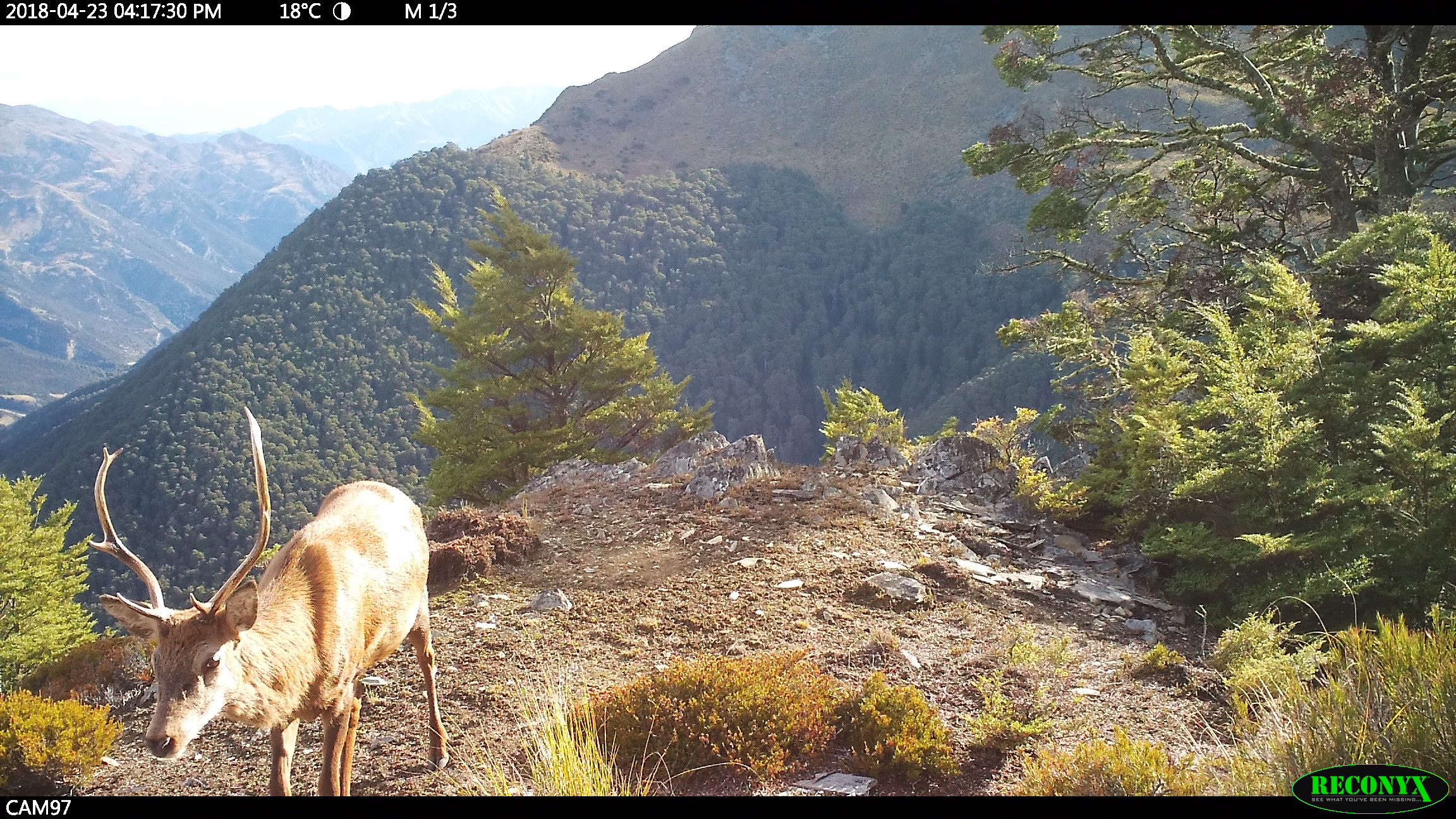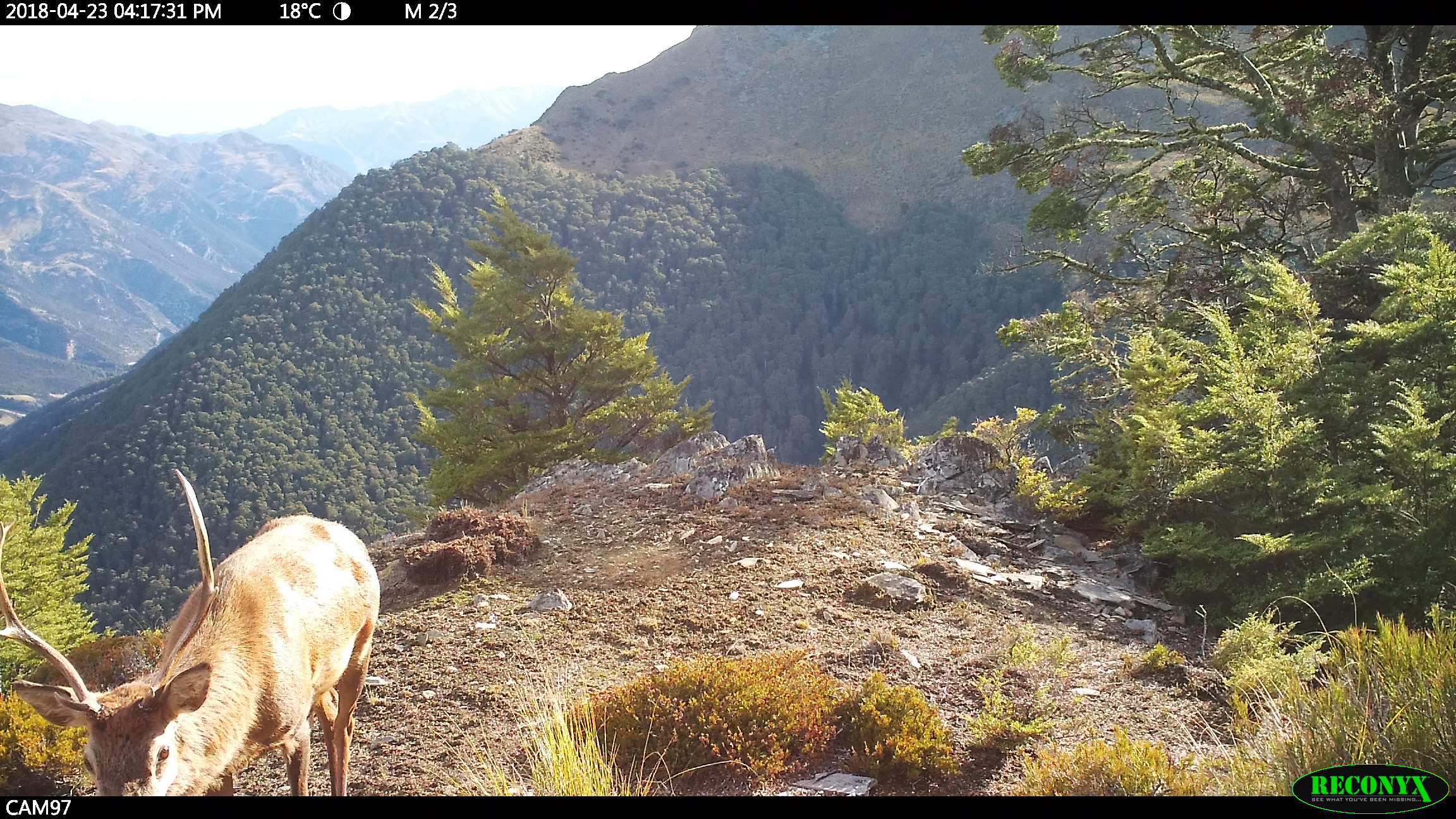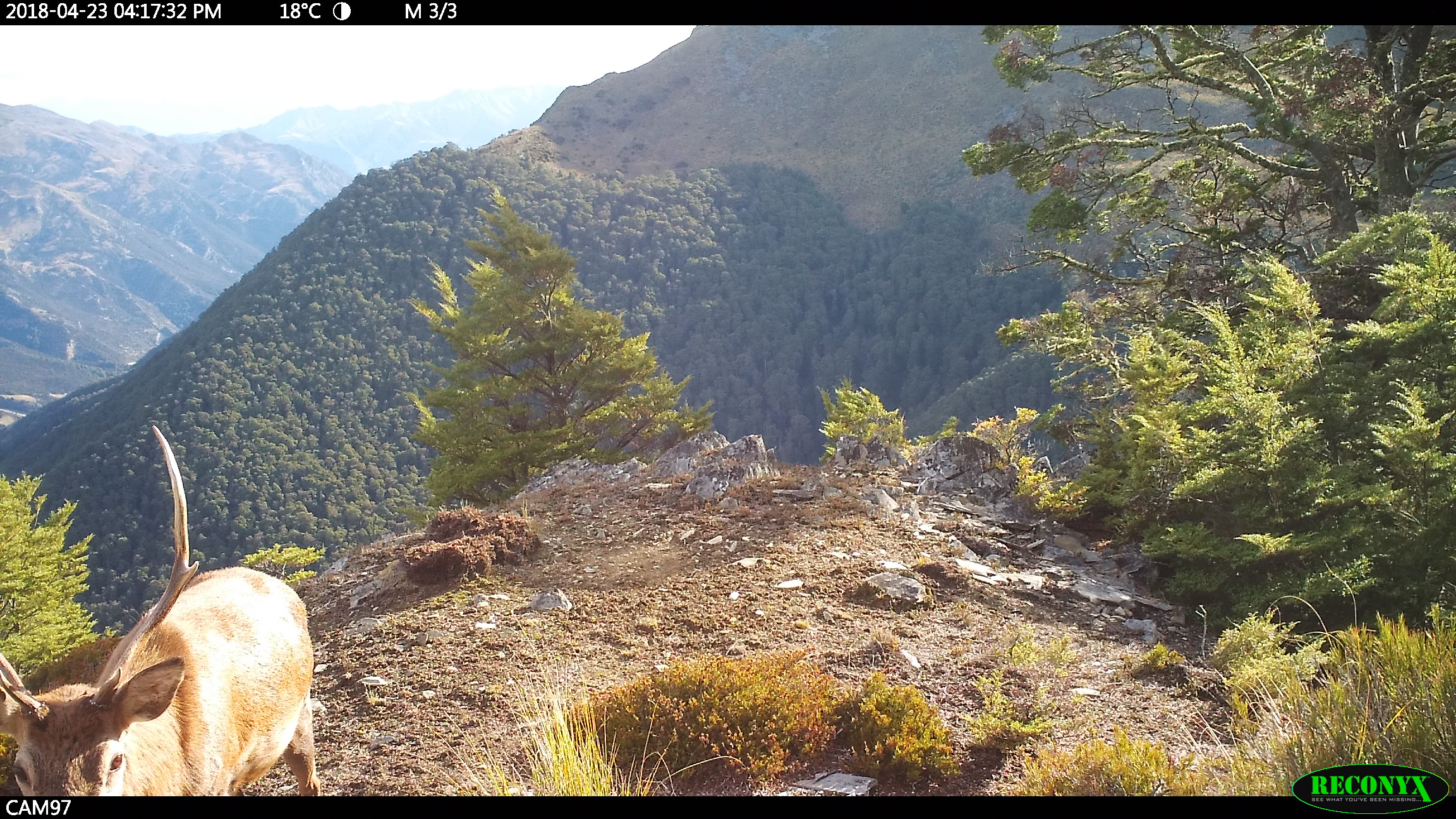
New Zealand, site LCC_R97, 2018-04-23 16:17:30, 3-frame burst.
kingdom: Animalia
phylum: Chordata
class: Mammalia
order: Artiodactyla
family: Cervidae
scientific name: Cervidae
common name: deer